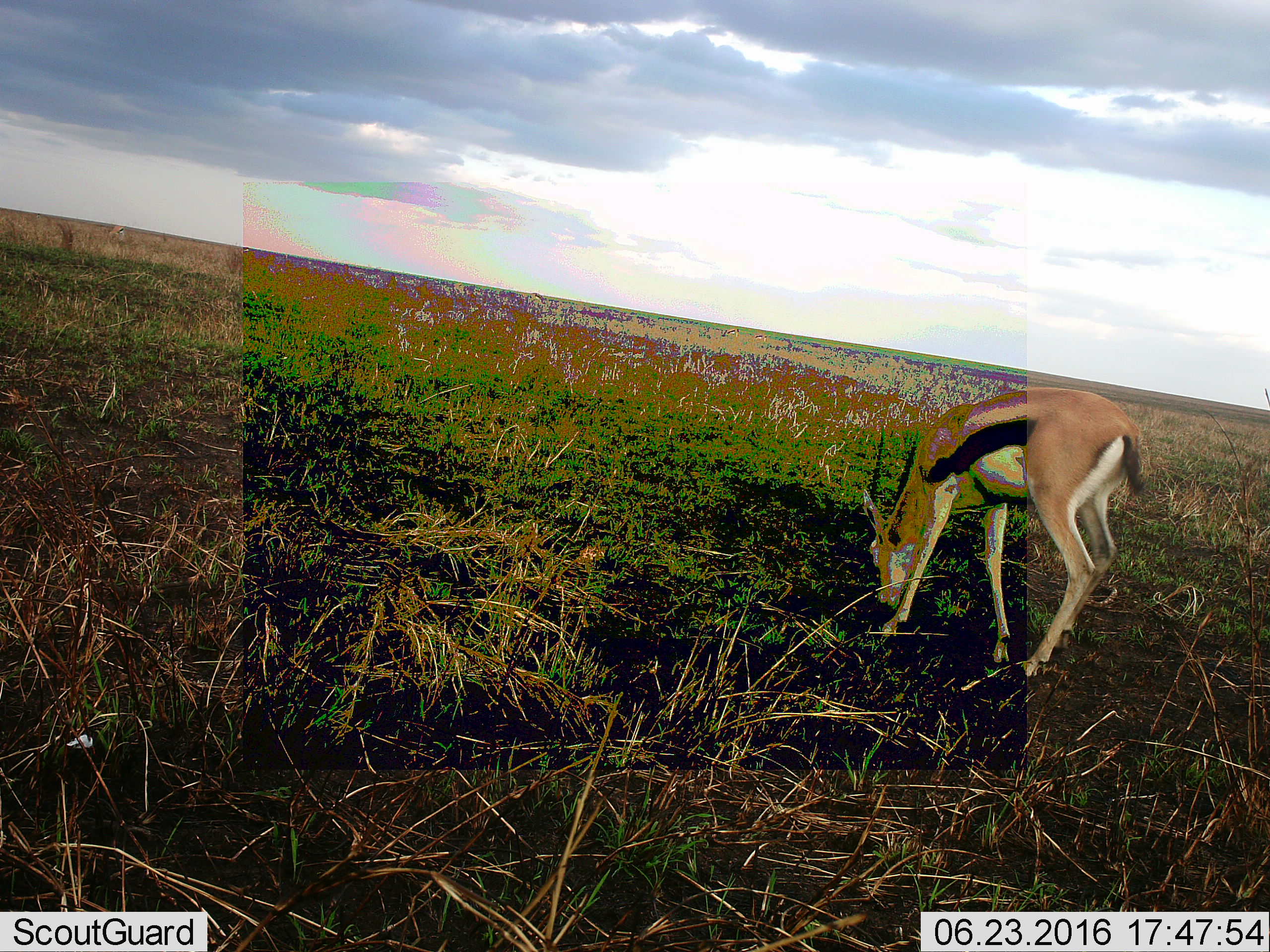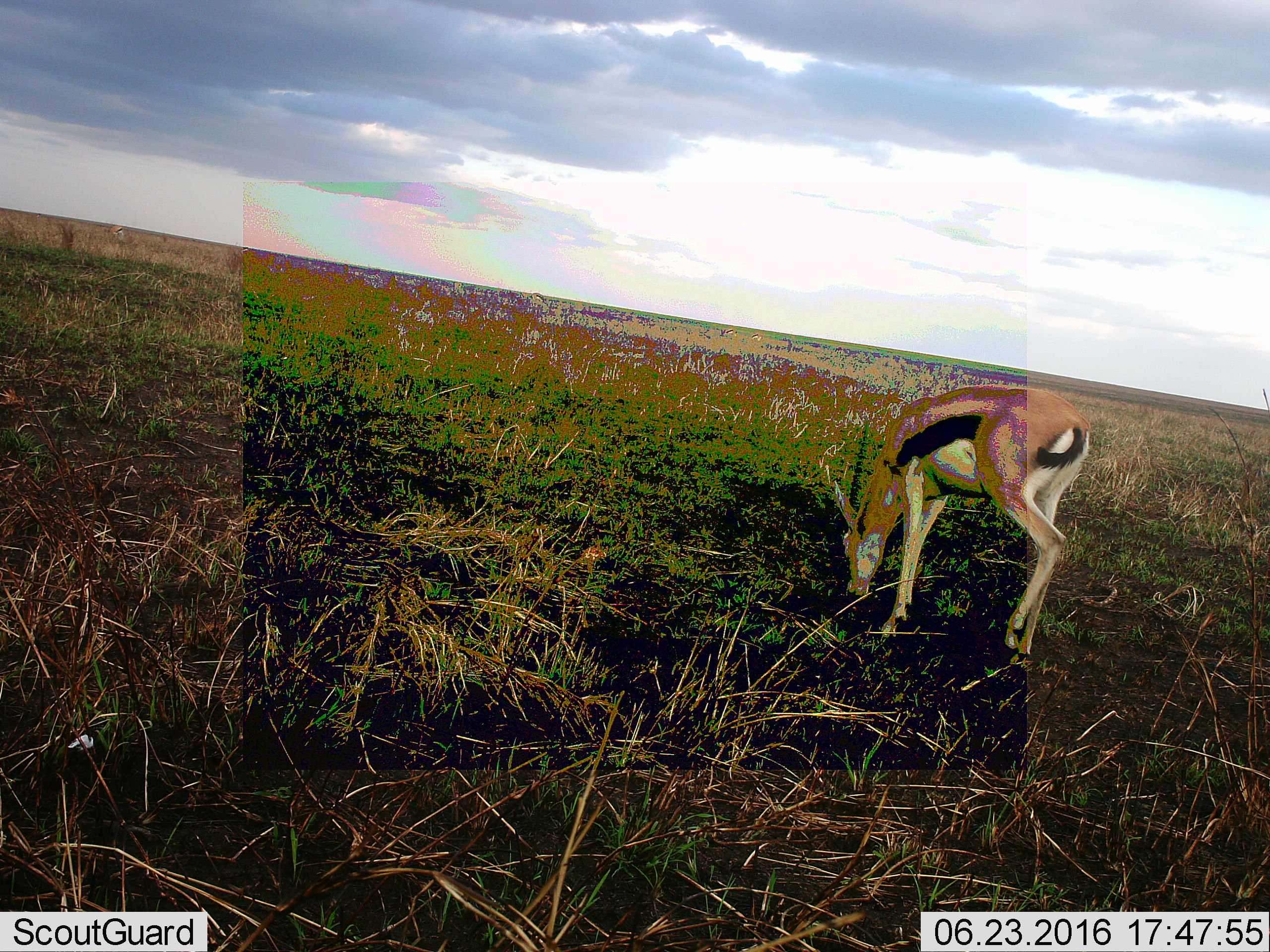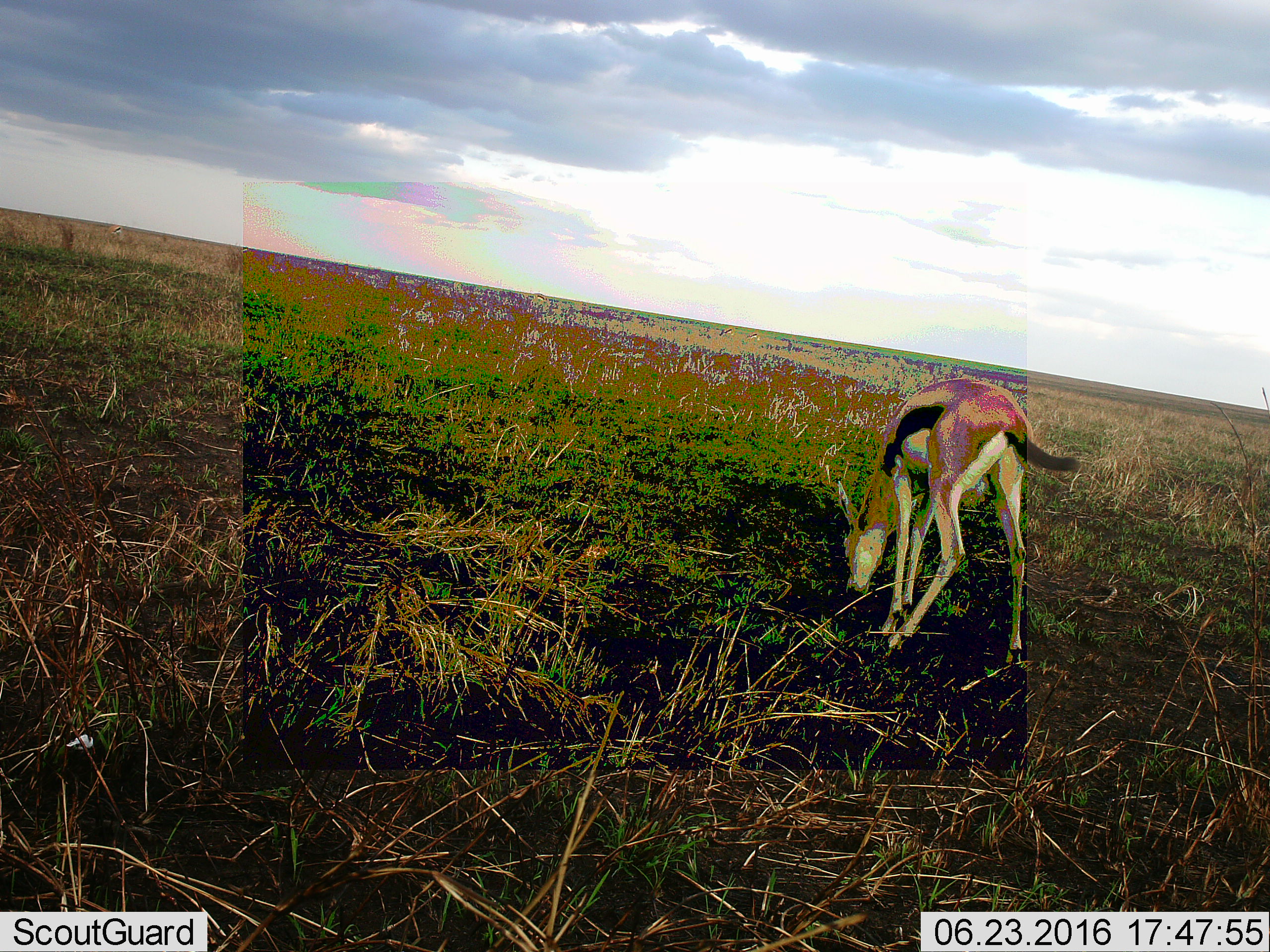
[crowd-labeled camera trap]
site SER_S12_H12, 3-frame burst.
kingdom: Animalia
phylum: Chordata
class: Mammalia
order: Artiodactyla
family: Bovidae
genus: Eudorcas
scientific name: Eudorcas thomsonii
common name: thomson's gazelle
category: gazellethomsons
Gazellethomsons (thomson's gazelle) (Eudorcas thomsonii), count 1. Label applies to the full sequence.